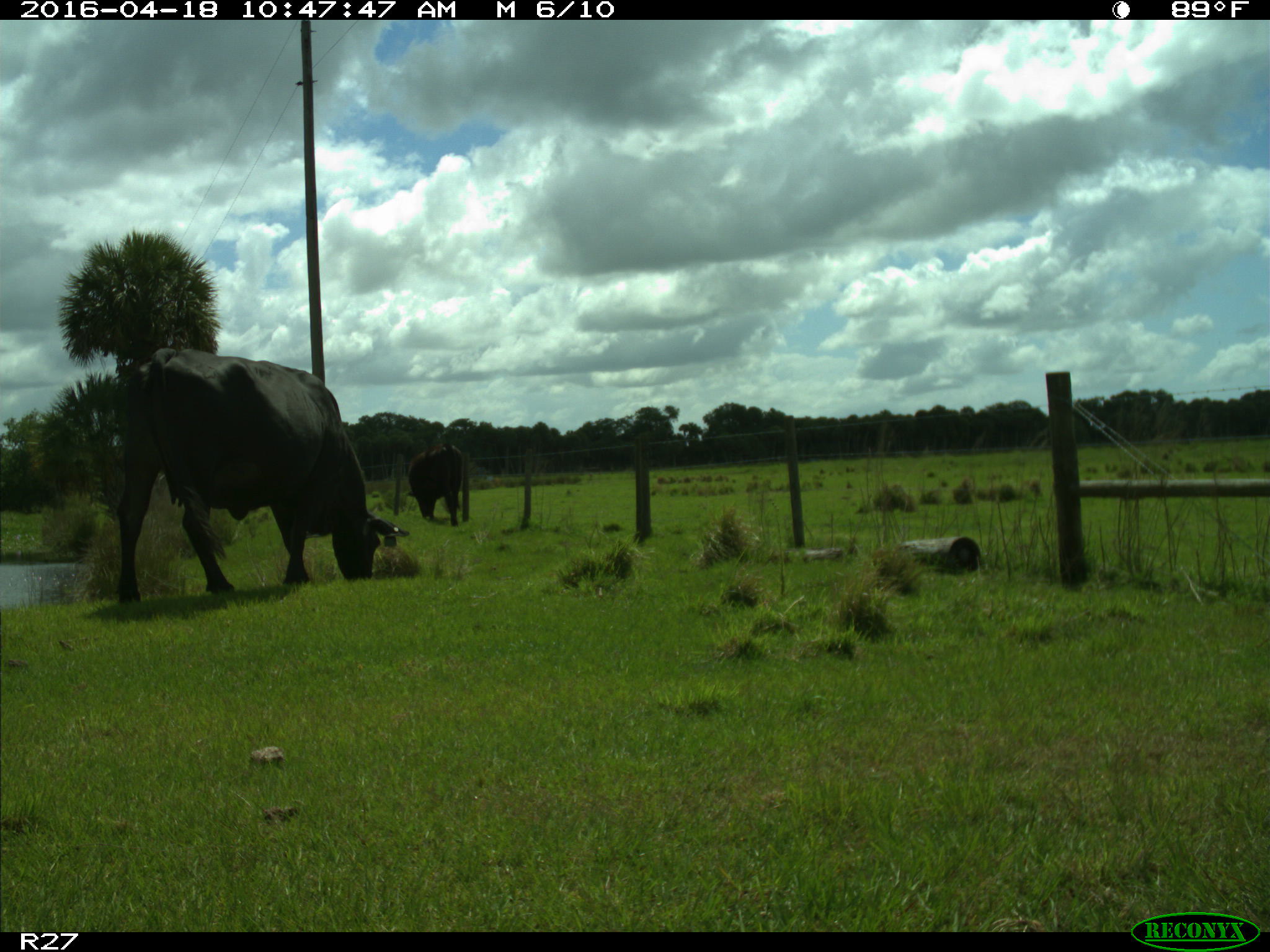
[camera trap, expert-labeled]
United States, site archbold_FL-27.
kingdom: Animalia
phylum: Chordata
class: Mammalia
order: Artiodactyla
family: Bovidae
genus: Bos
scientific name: Bos taurus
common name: domestic cow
Bos taurus (domestic cow).